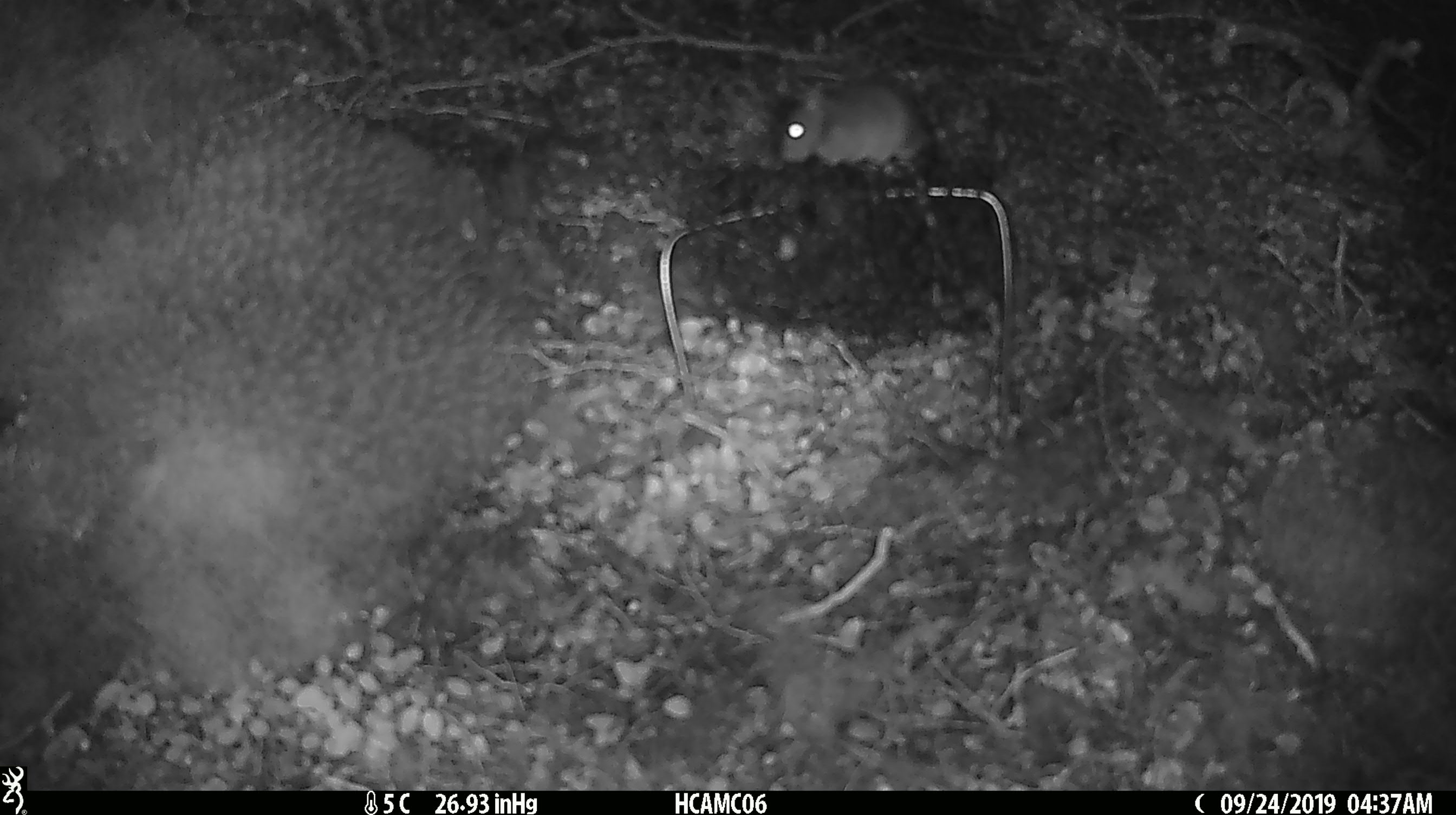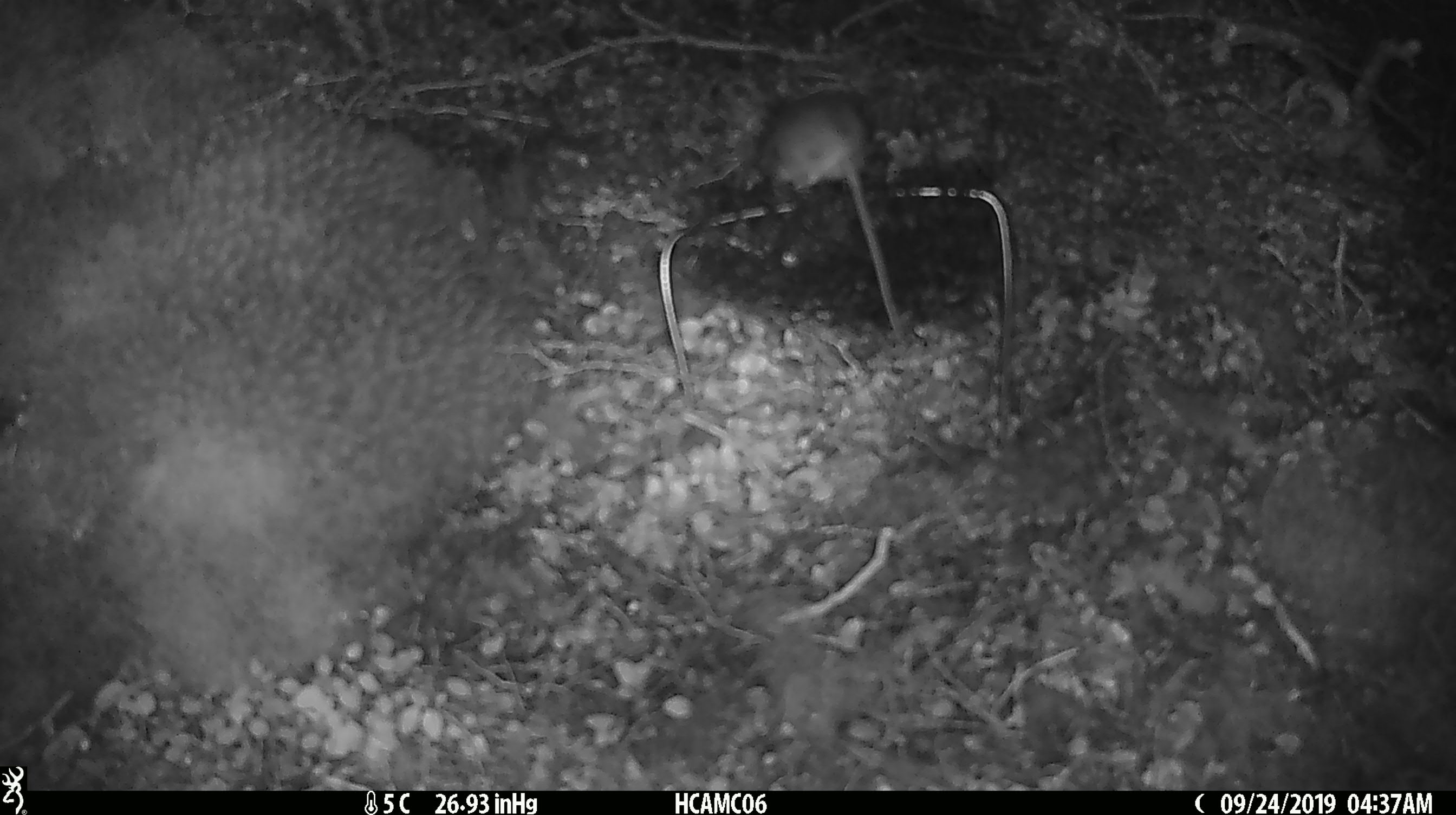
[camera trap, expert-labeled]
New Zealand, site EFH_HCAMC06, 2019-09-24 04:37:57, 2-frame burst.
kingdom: Animalia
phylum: Chordata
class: Mammalia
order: Rodentia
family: Muridae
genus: Mus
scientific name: Mus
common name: mouse